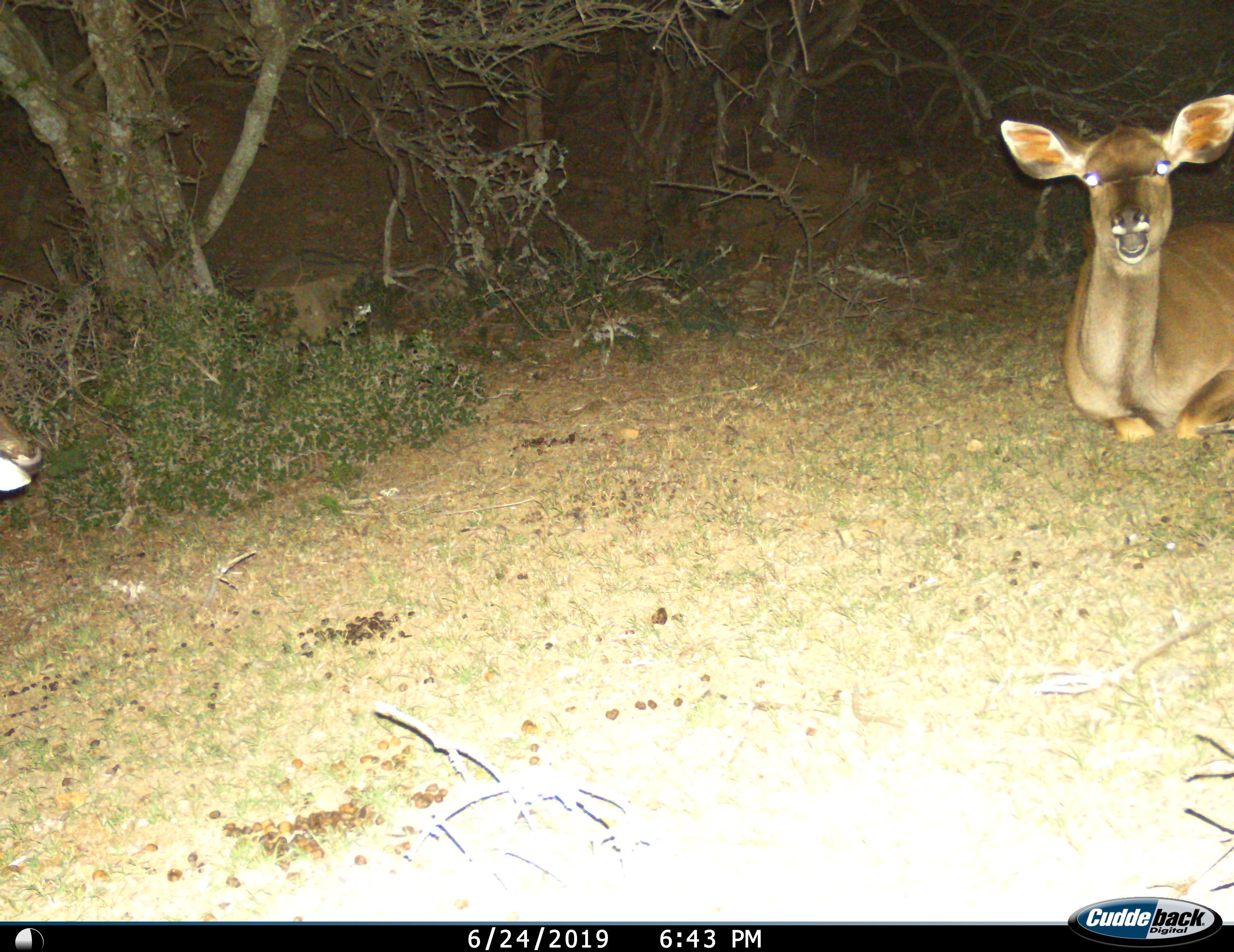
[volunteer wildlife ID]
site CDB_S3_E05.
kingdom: Animalia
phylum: Chordata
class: Mammalia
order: Artiodactyla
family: Bovidae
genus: Tragelaphus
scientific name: Tragelaphus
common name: kudu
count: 2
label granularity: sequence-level